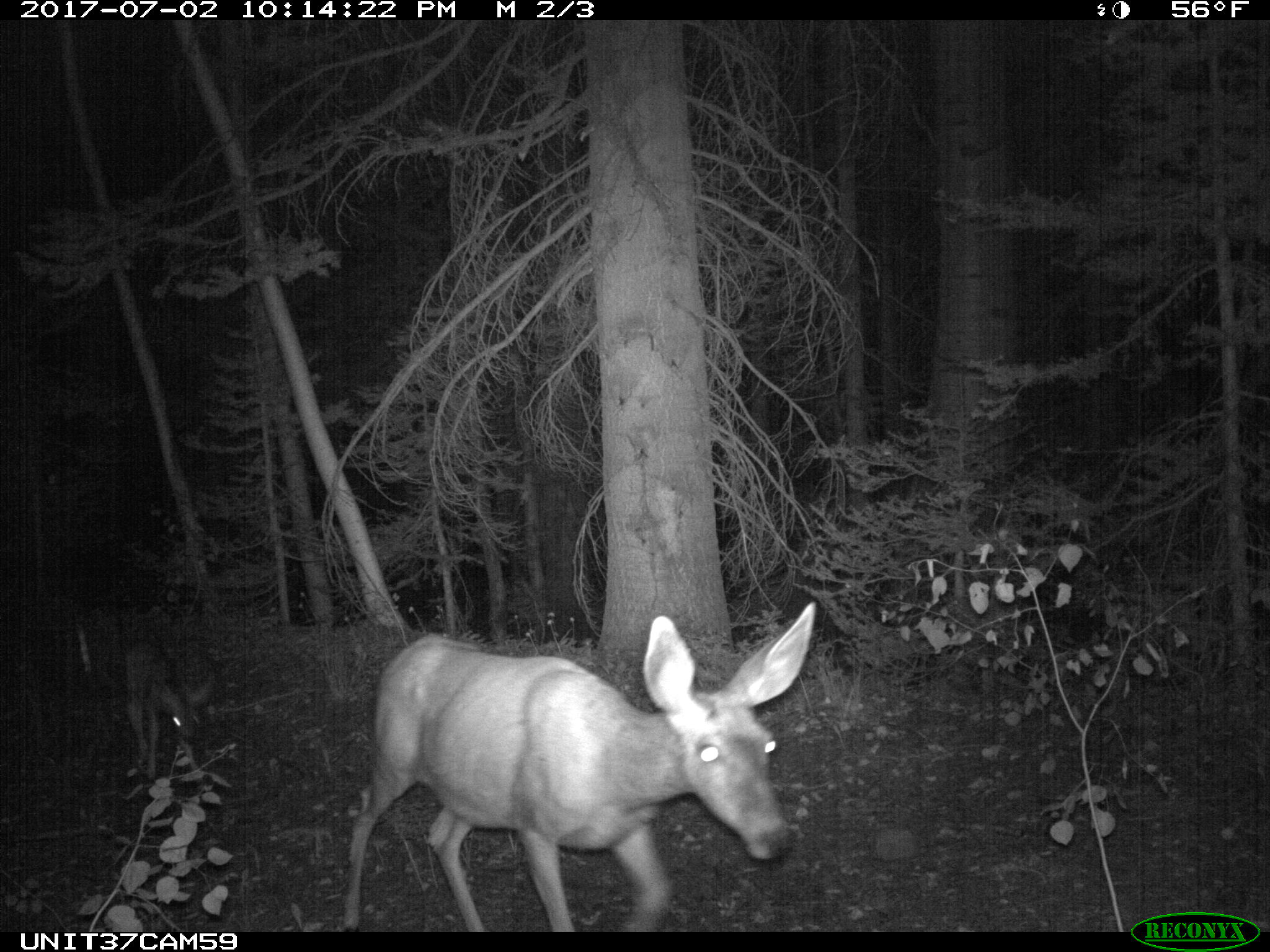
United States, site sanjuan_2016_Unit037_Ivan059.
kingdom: Animalia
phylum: Chordata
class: Mammalia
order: Artiodactyla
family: Cervidae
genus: Odocoileus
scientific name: Odocoileus hemionus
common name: mule deer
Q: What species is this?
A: Odocoileus hemionus (mule deer).